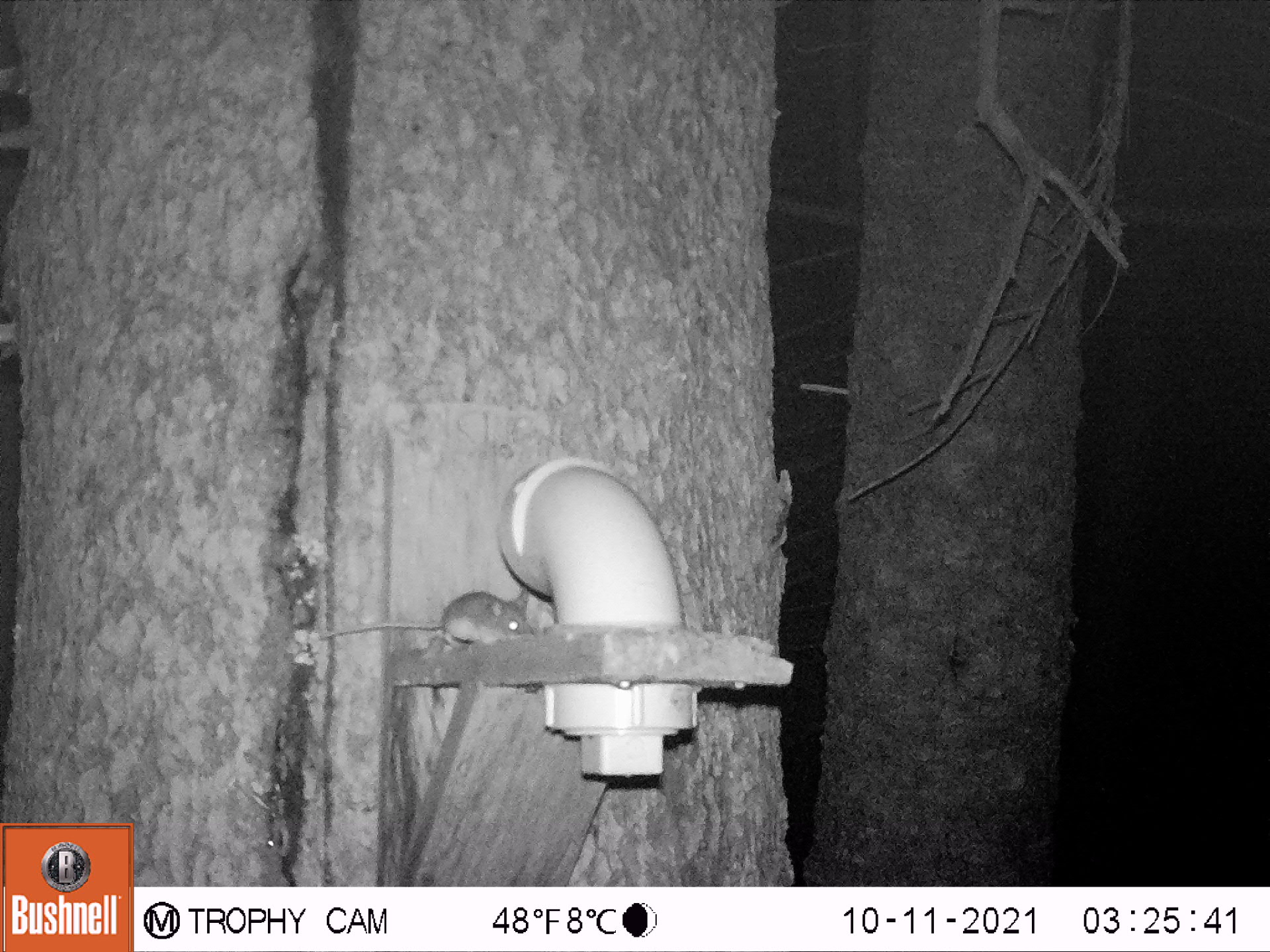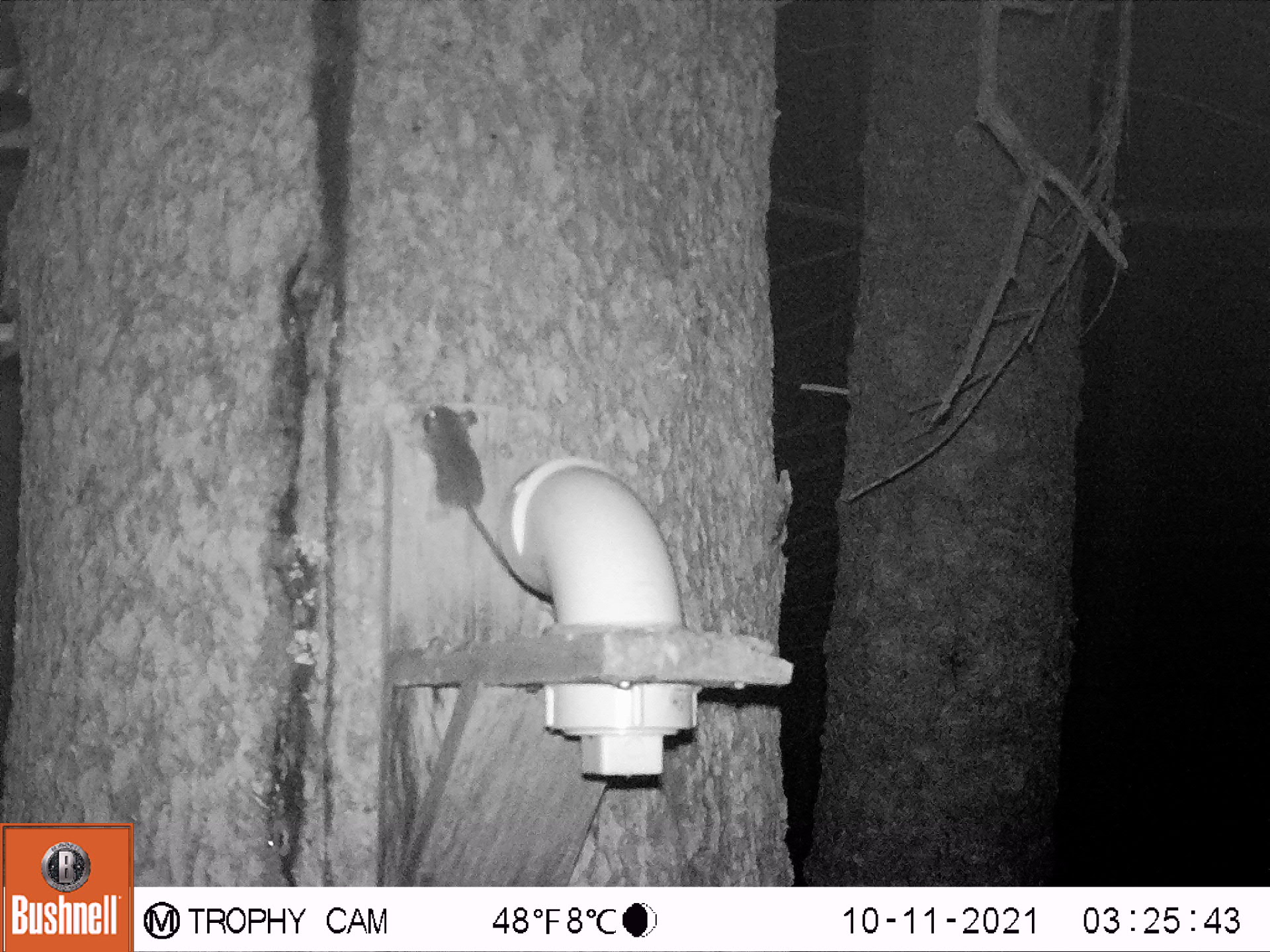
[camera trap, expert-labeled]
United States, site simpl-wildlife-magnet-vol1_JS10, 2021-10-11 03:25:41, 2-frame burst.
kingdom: Animalia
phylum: Chordata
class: Mammalia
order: Rodentia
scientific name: Rodentia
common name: mouse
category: mouse sp.